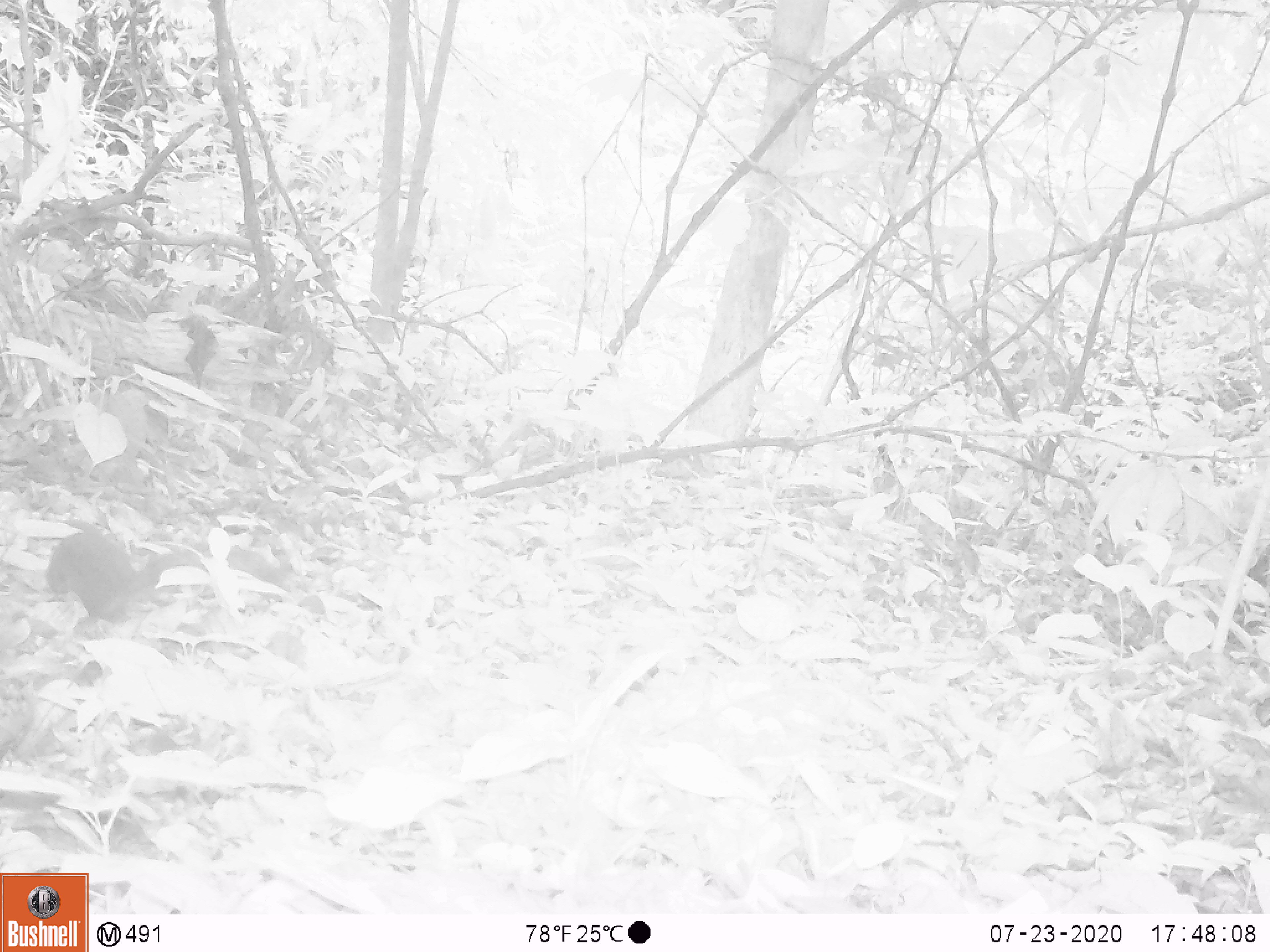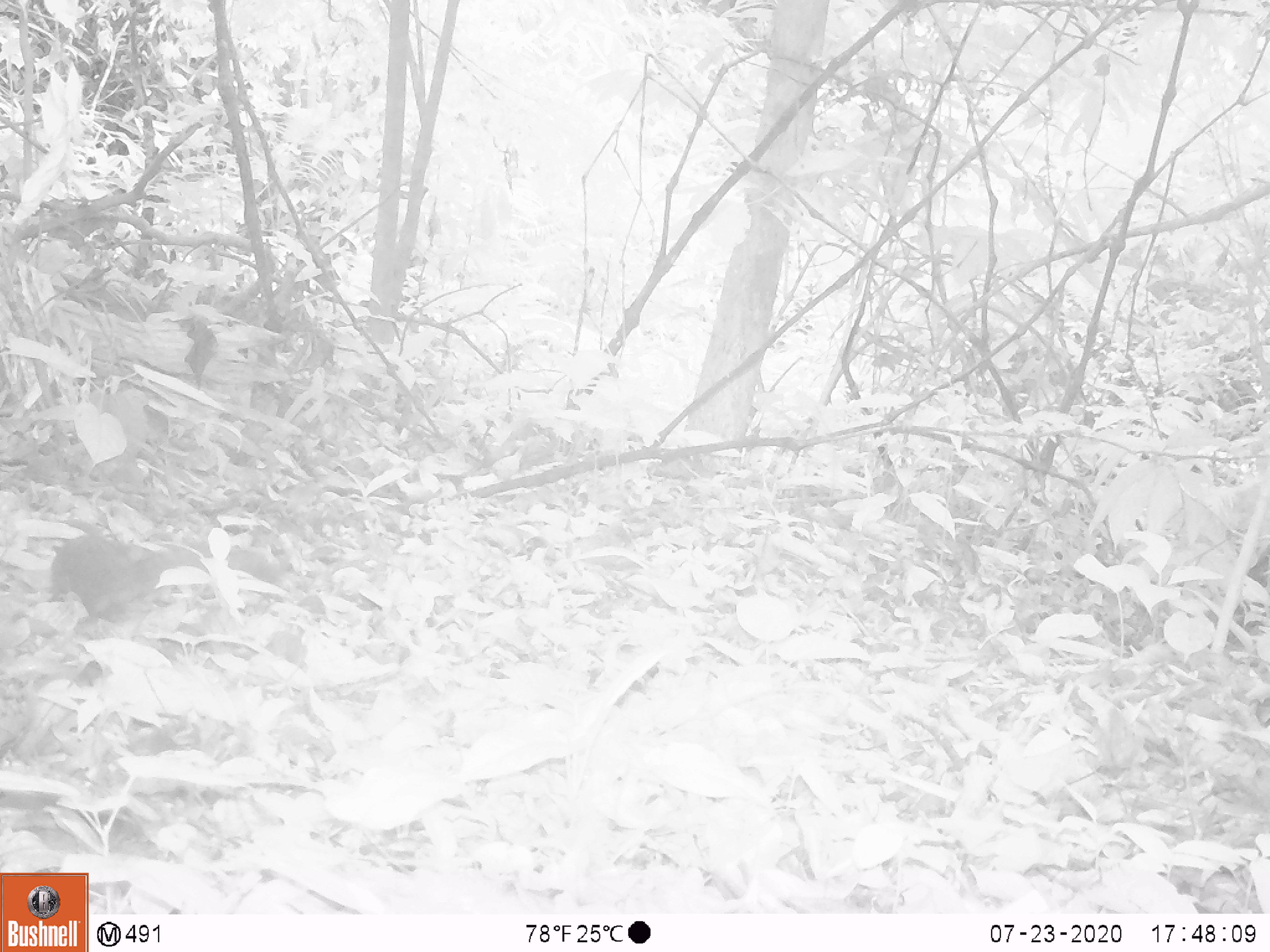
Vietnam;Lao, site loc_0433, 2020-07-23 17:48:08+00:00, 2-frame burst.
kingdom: Animalia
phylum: Chordata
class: Mammalia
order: Rodentia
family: Sciuridae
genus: Callosciurus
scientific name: Callosciurus erythraeus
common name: pallas's squirrel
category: pallass squirrel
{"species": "pallass squirrel (pallas's squirrel) (Callosciurus erythraeus)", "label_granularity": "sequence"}